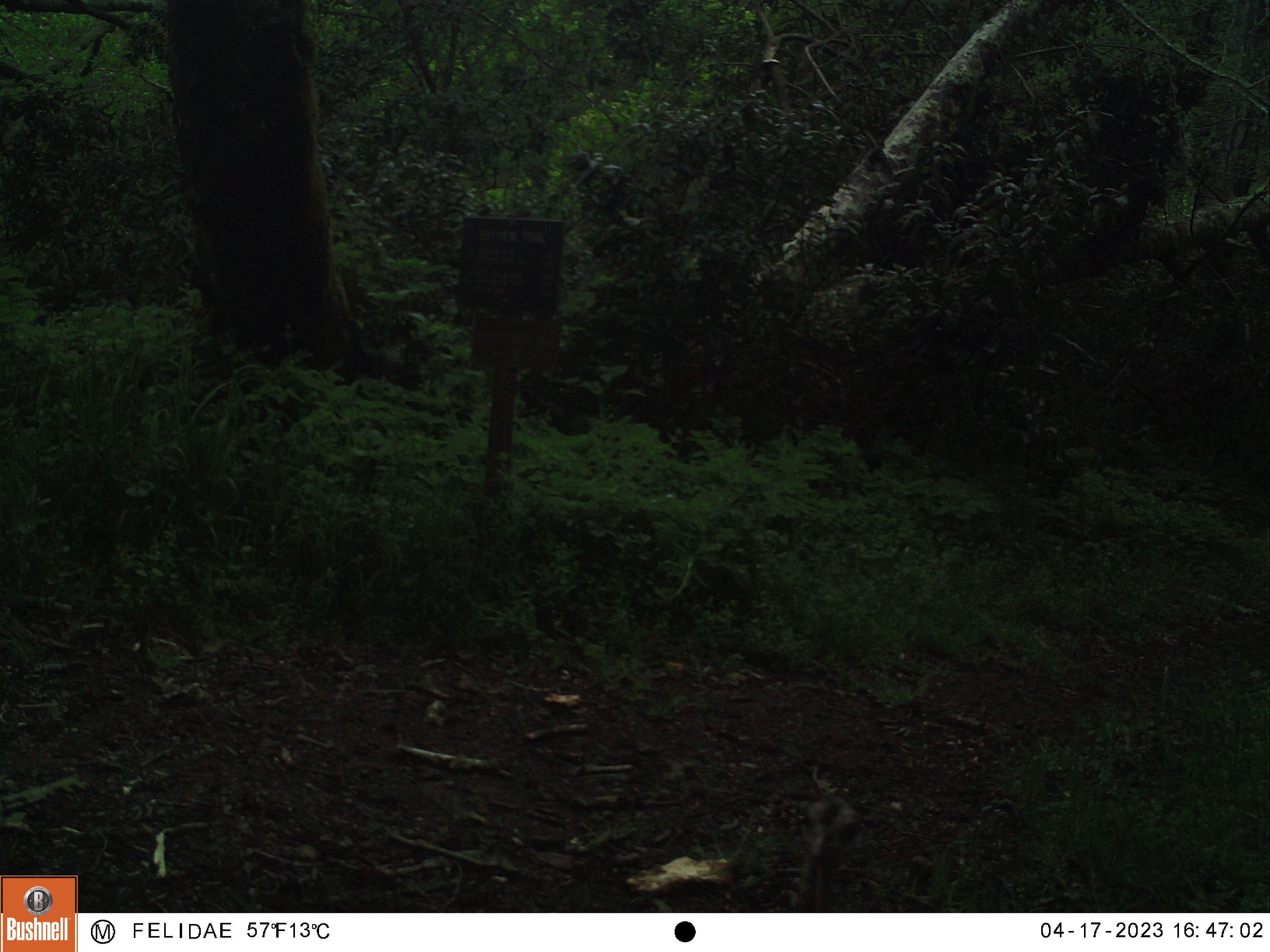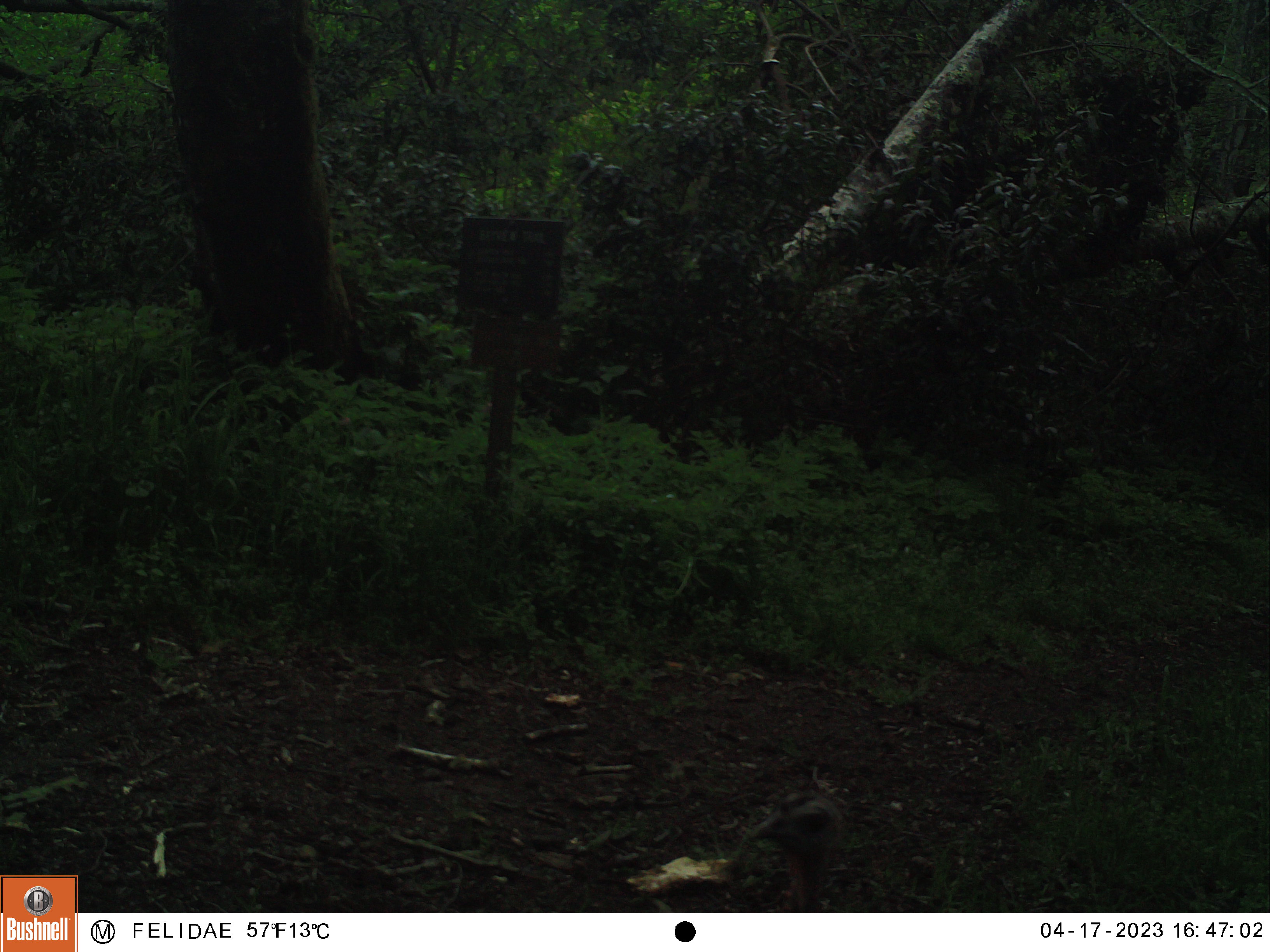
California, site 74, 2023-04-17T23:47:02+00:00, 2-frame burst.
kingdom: Animalia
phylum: Chordata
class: Aves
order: Galliformes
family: Phasianidae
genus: Meleagris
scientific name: Meleagris gallopavo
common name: turkey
Turkey (Meleagris gallopavo).